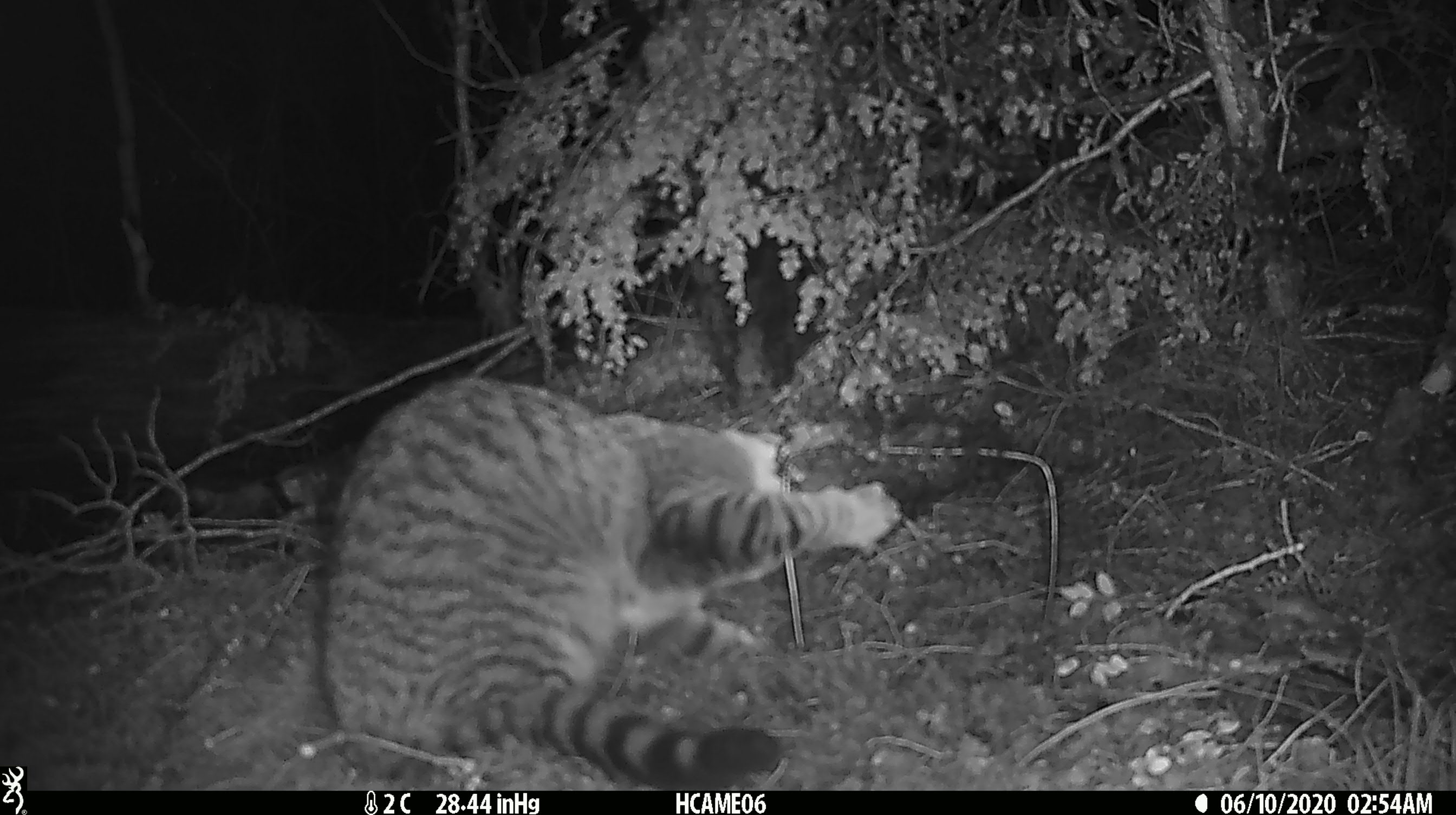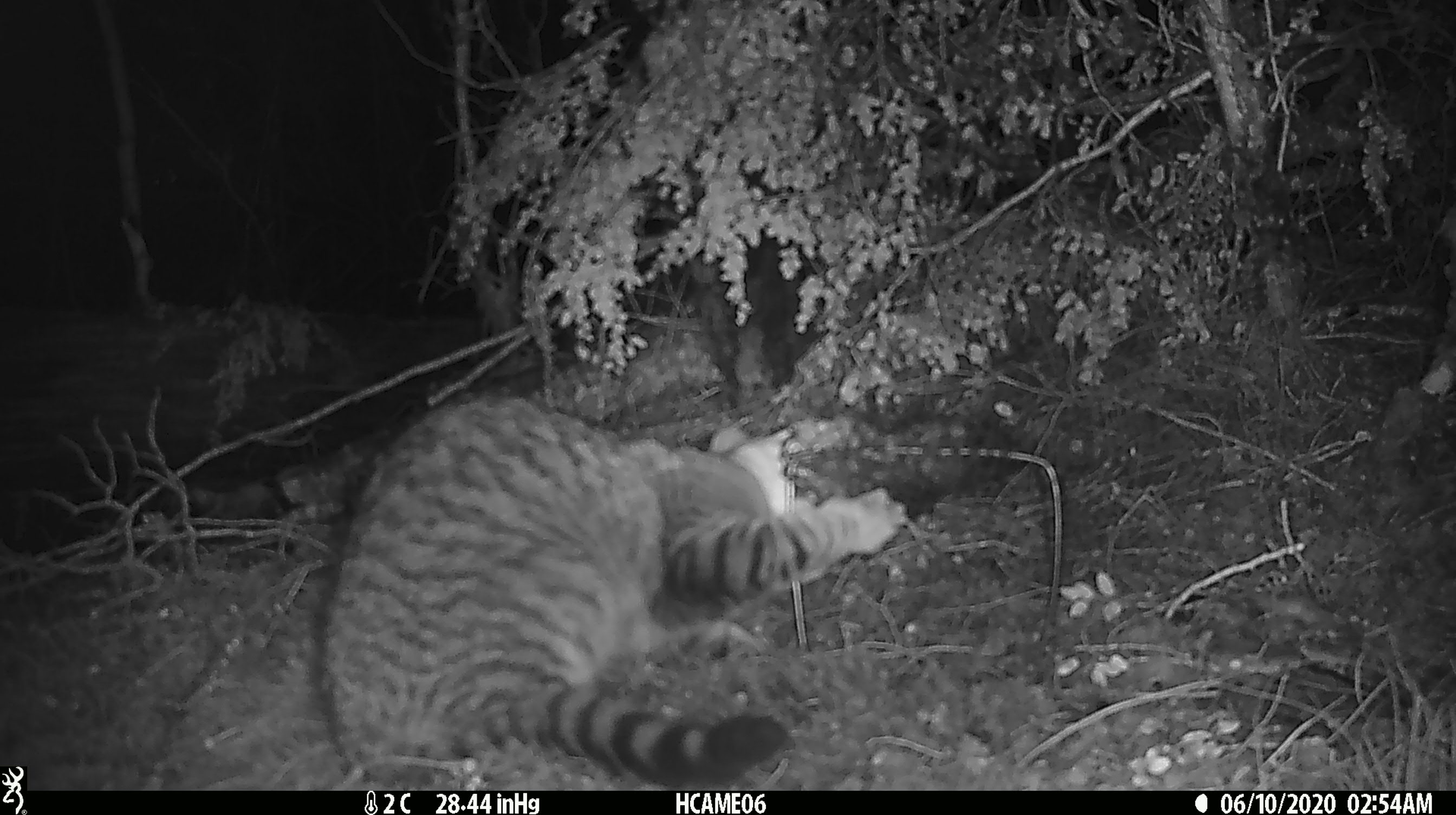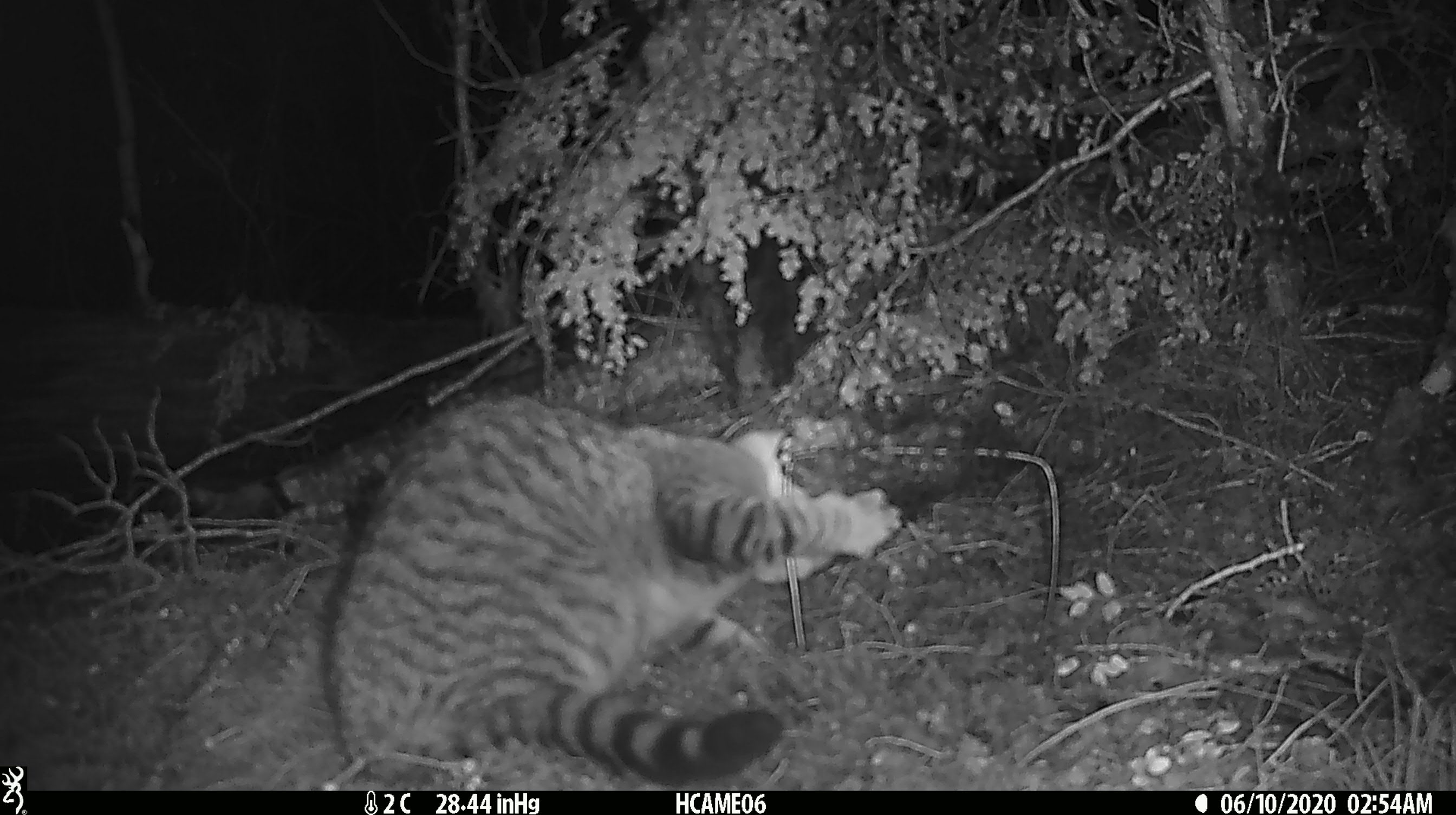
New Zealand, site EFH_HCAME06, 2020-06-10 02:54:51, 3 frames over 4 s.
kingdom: Animalia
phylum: Chordata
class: Mammalia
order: Carnivora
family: Felidae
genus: Felis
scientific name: Felis catus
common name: domestic cat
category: cat